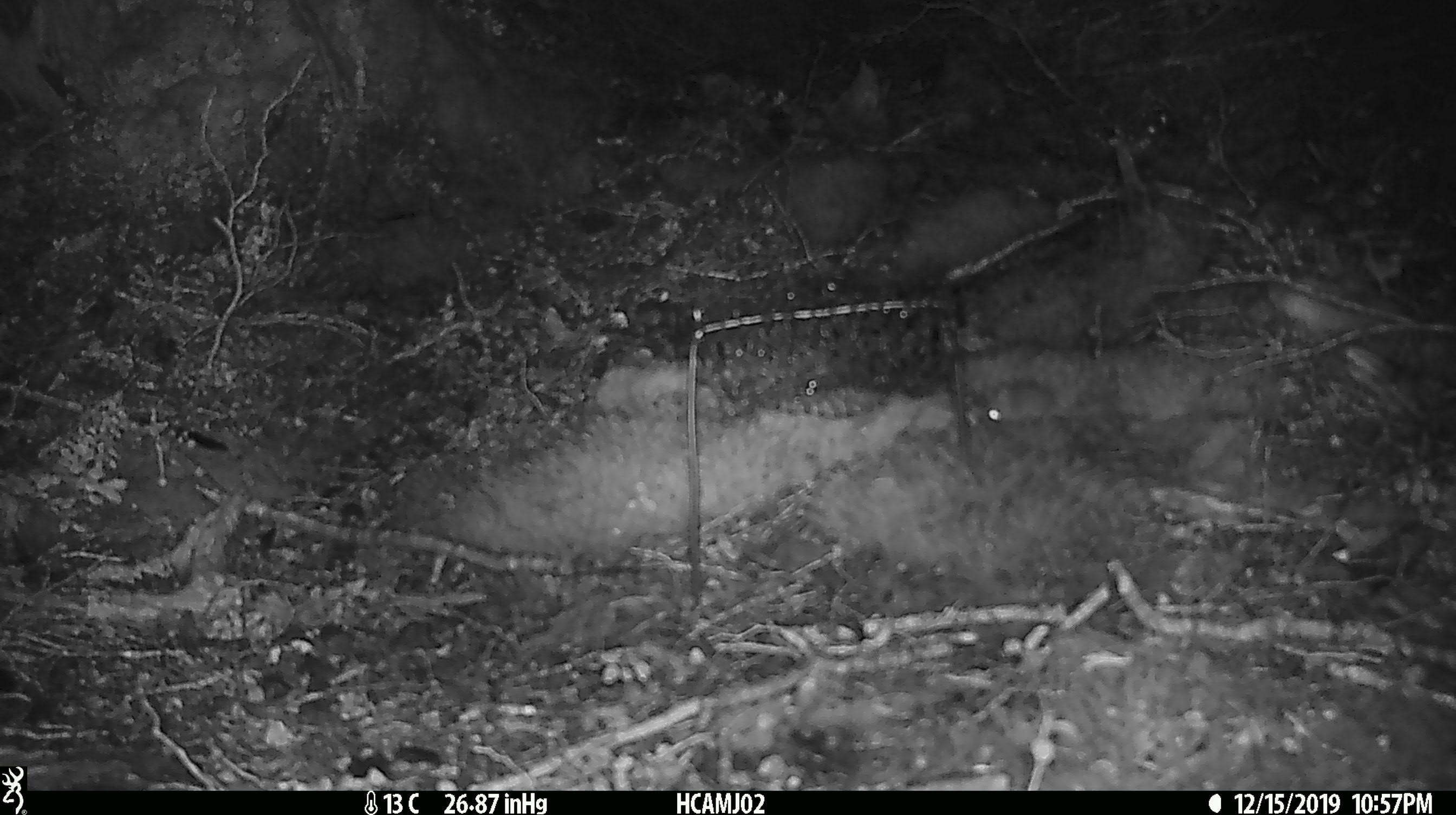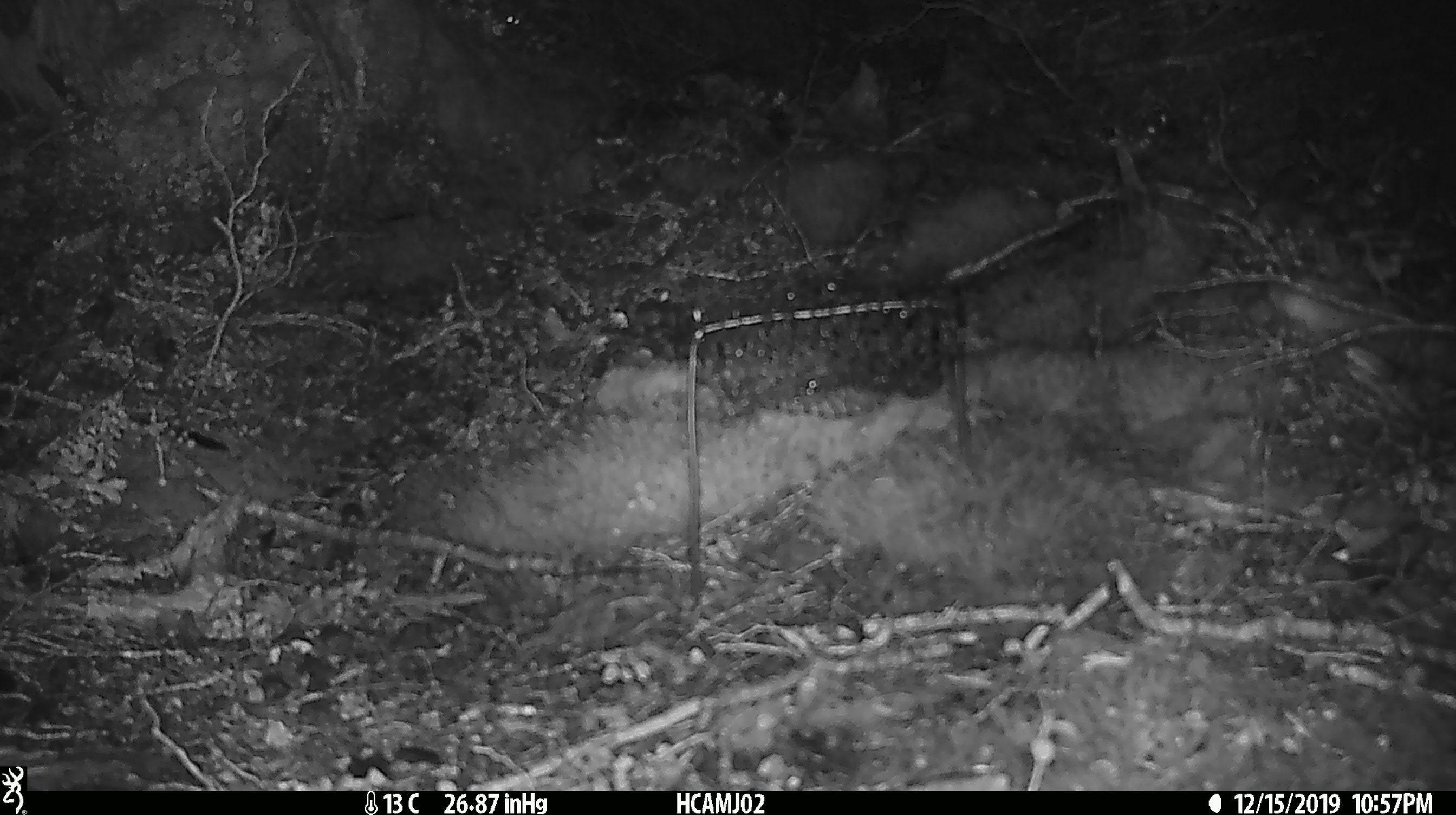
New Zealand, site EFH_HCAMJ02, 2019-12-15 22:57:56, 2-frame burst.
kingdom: Animalia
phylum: Chordata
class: Mammalia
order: Rodentia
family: Muridae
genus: Mus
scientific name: Mus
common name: mouse